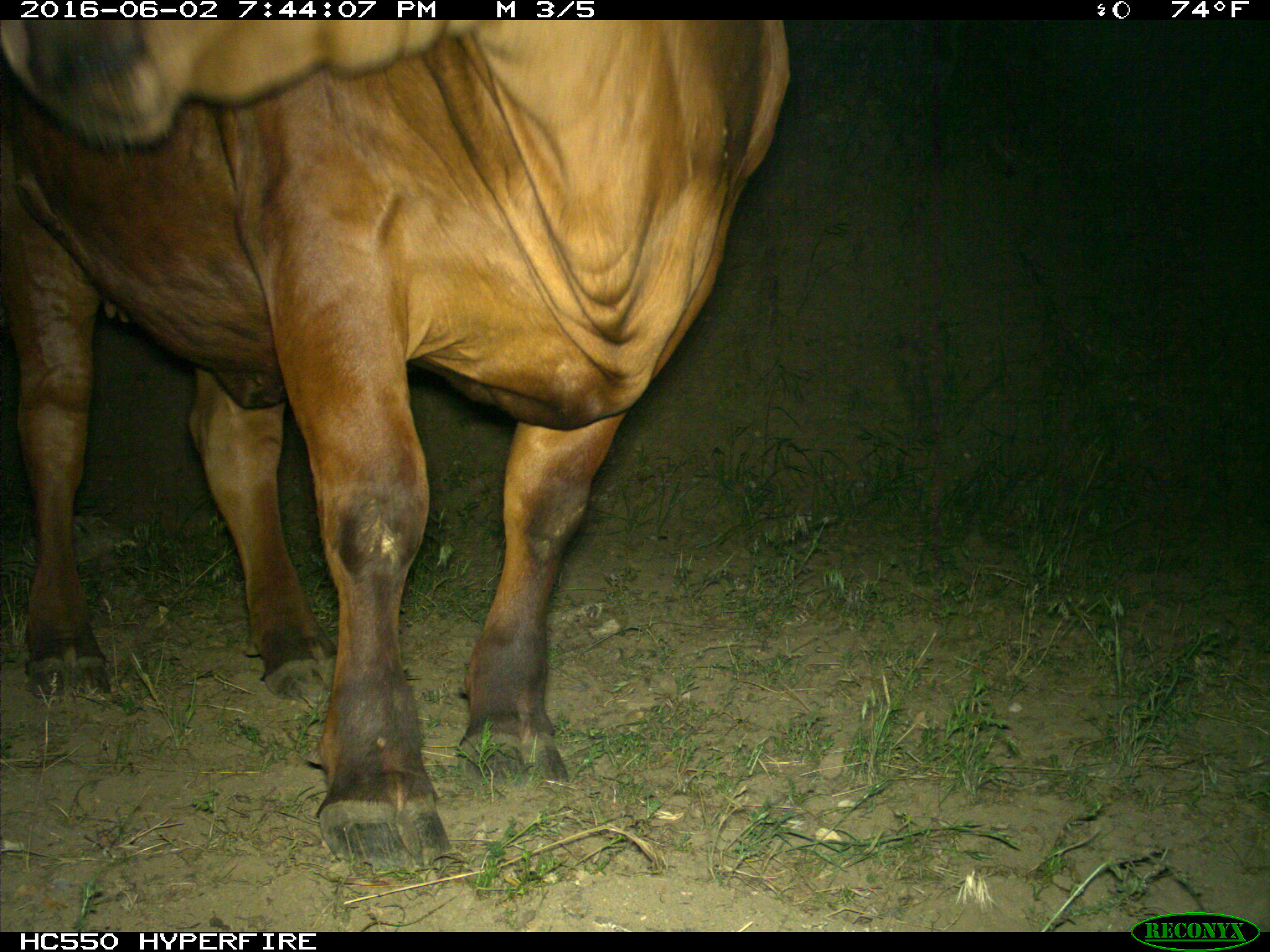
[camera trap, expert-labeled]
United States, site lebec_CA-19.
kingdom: Animalia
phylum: Chordata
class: Mammalia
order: Artiodactyla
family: Bovidae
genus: Bos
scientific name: Bos taurus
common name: domestic cow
Bos taurus (domestic cow).